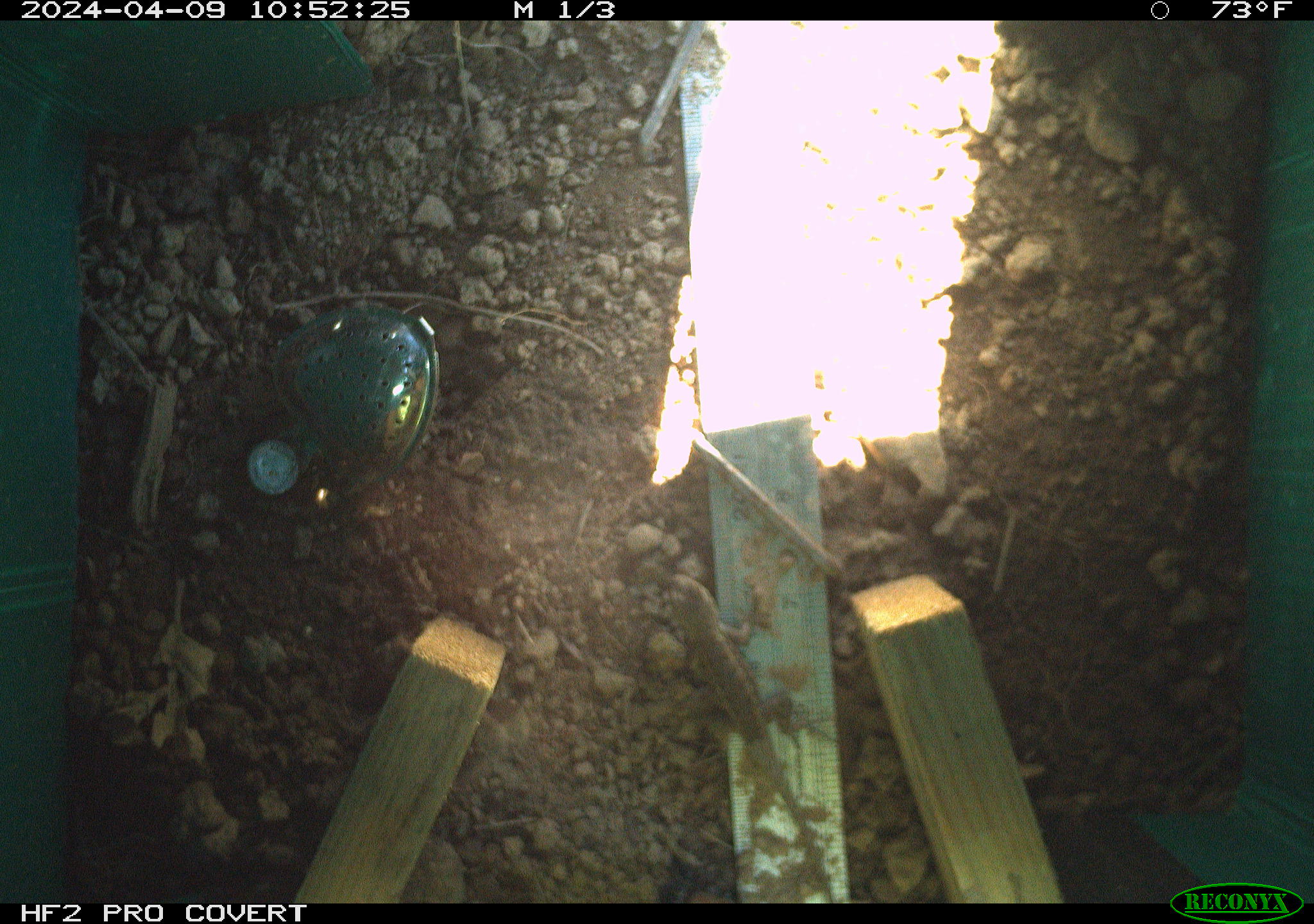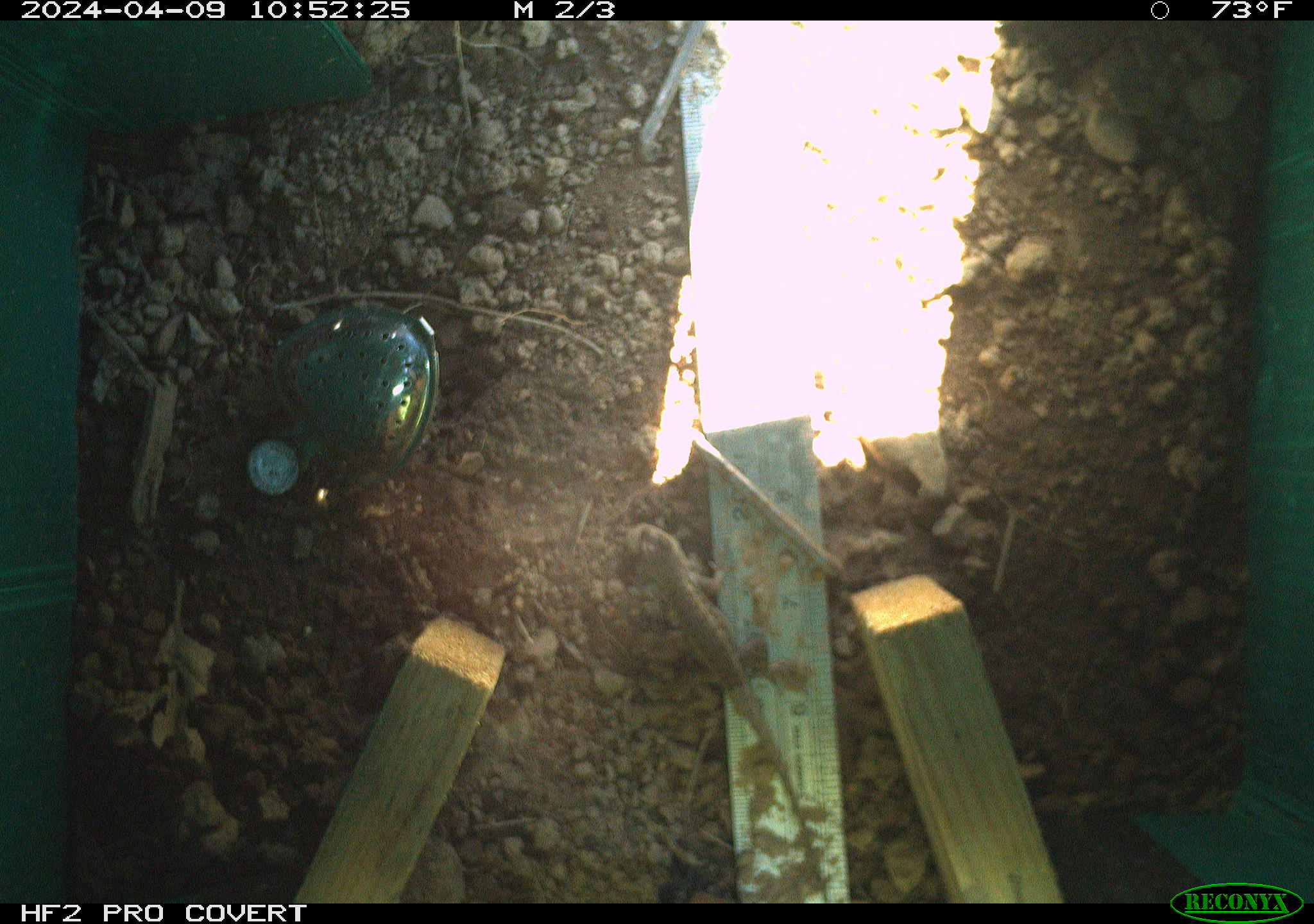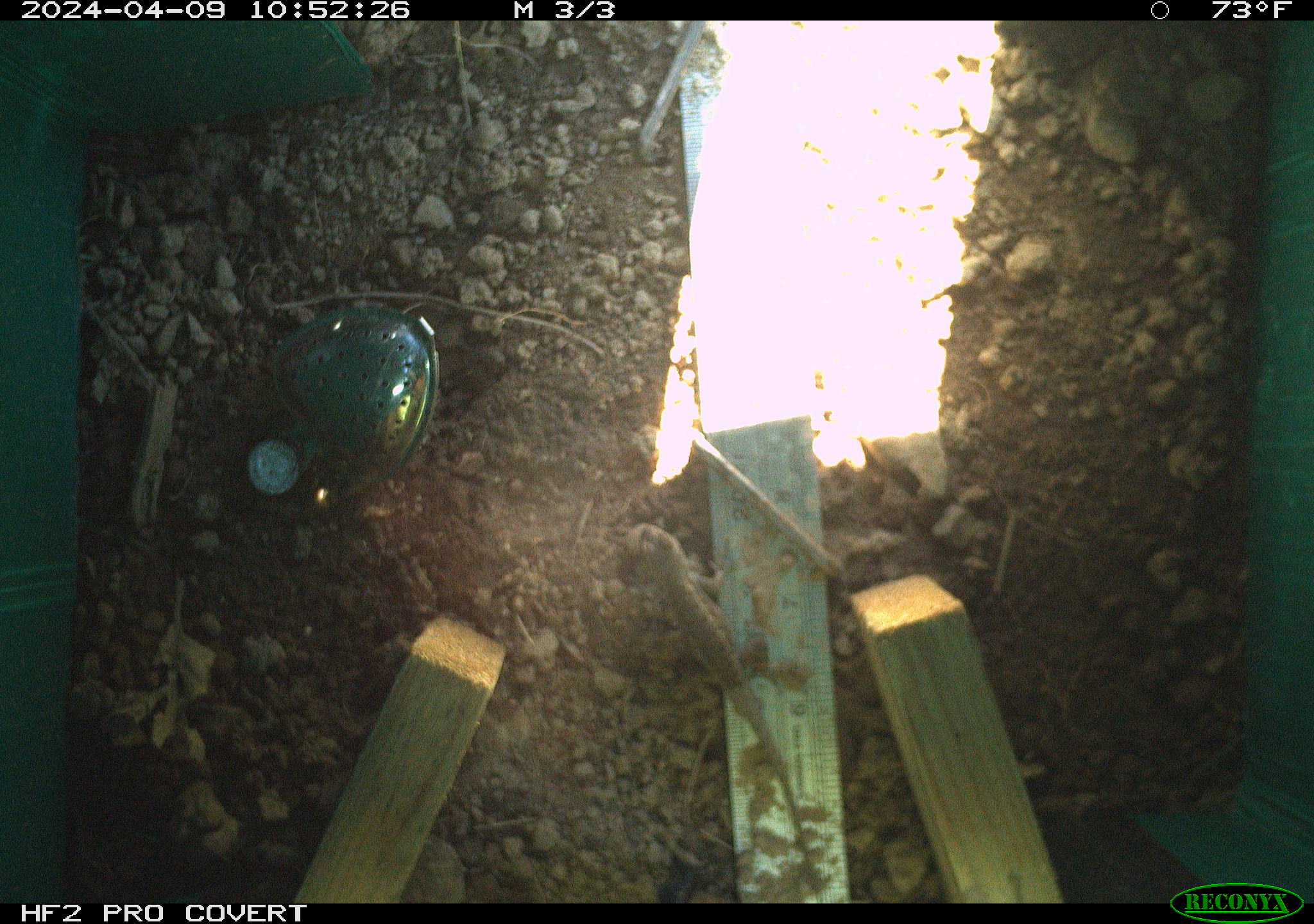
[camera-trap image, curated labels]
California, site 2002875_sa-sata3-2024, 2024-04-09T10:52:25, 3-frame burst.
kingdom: Animalia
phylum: Chordata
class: Reptilia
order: Squamata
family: Phrynosomatidae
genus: Sceloporus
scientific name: Sceloporus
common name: spiny lizards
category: sceloporus species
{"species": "sceloporus species (spiny lizards) (Sceloporus)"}